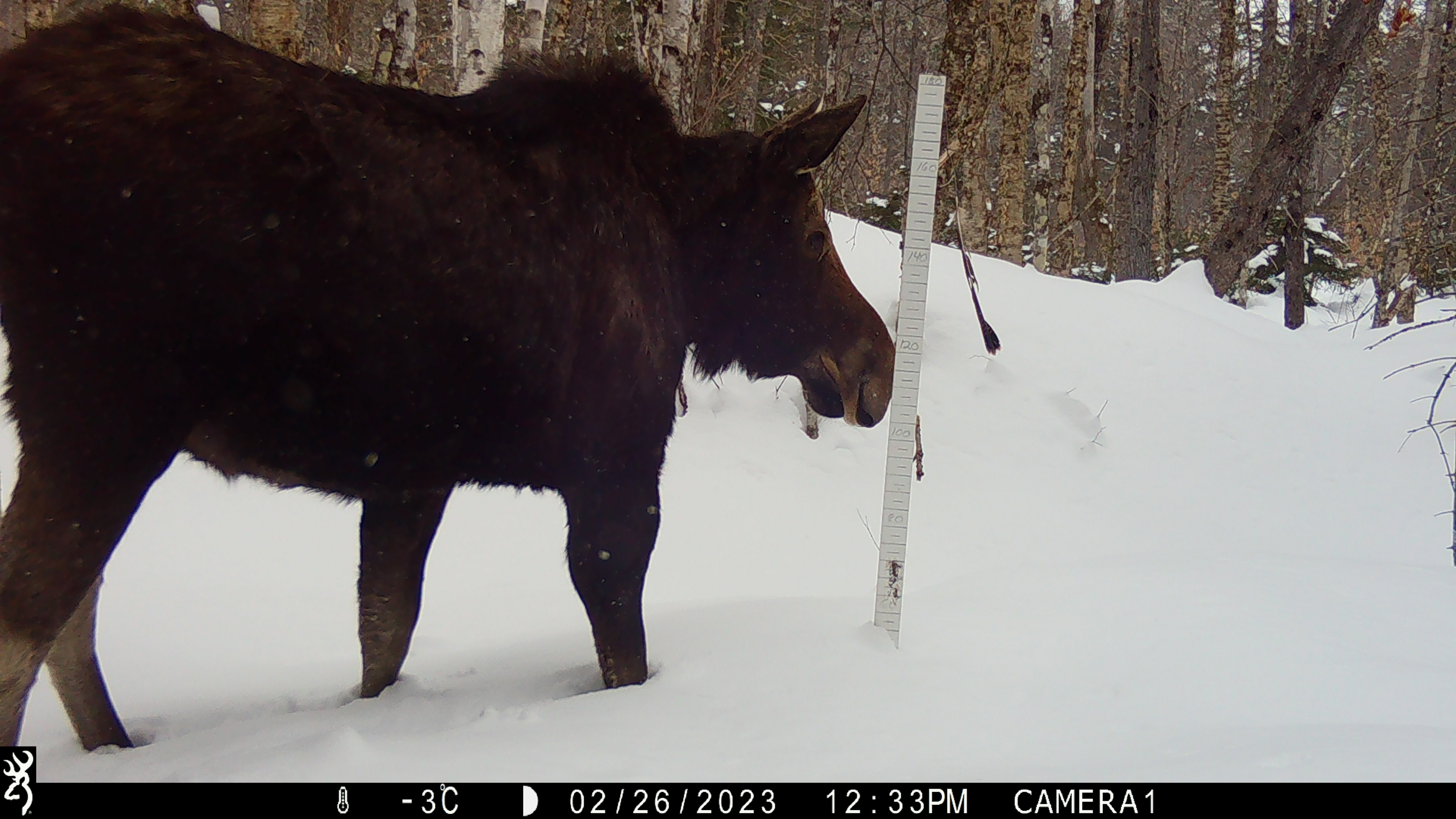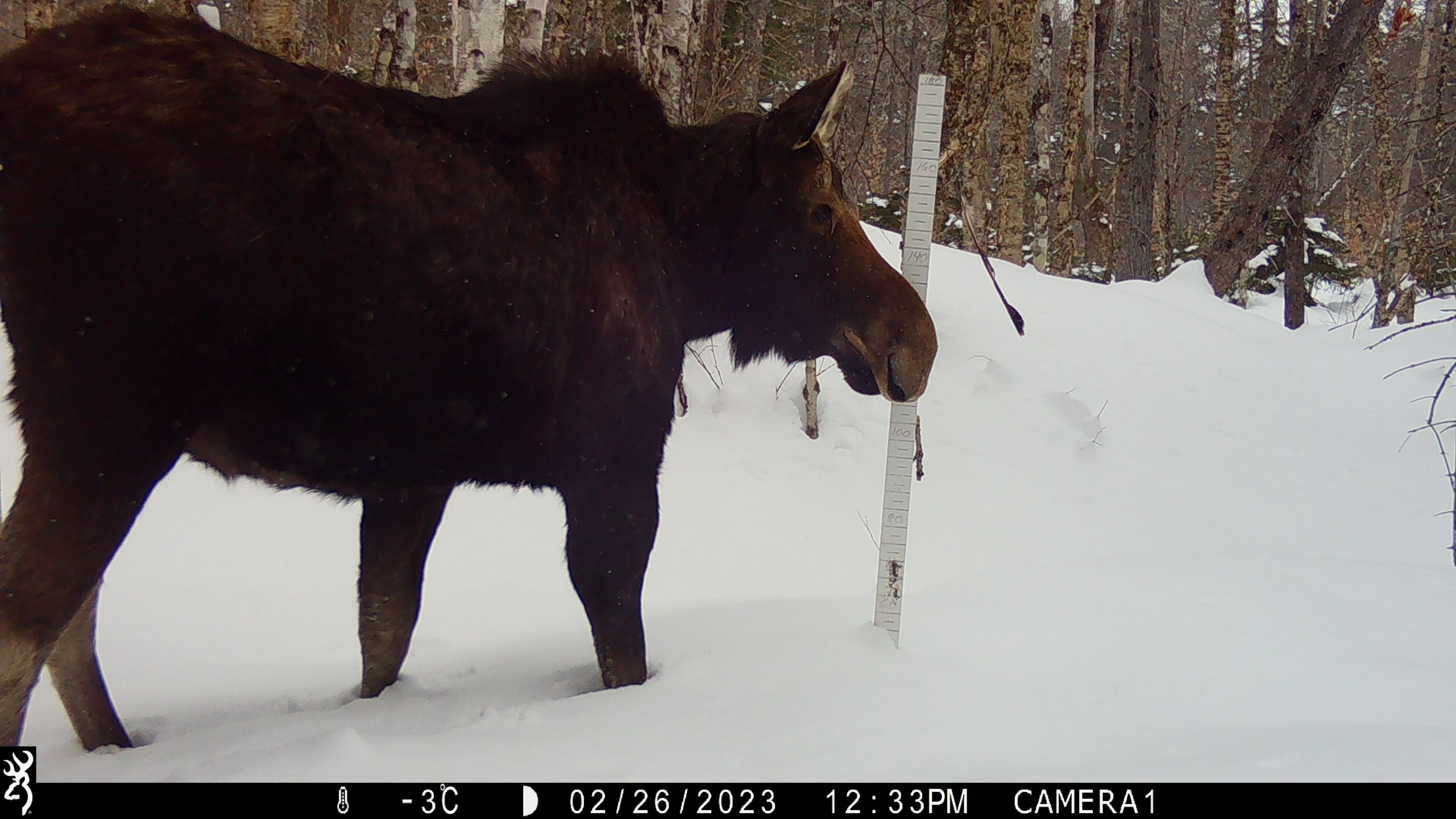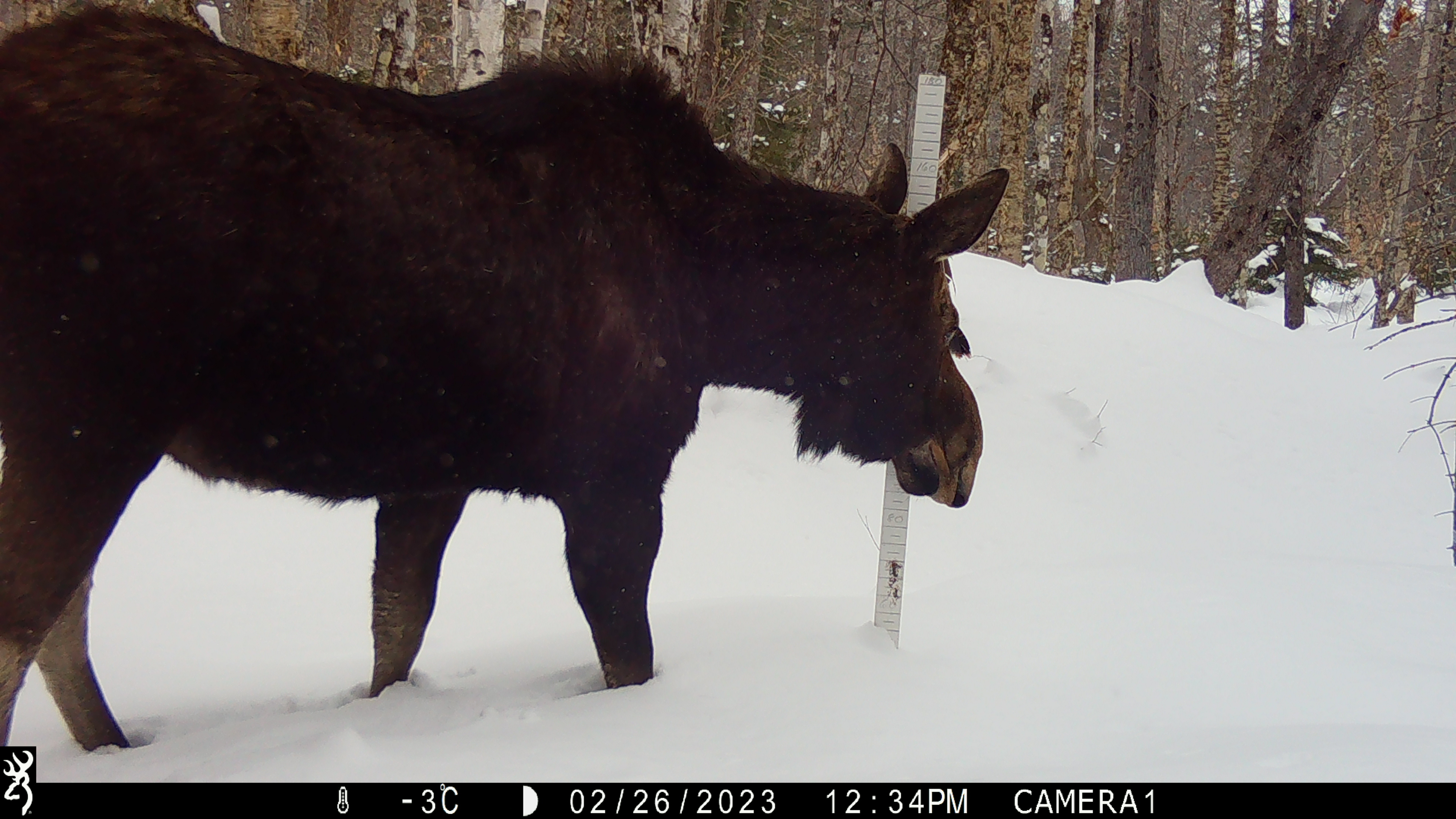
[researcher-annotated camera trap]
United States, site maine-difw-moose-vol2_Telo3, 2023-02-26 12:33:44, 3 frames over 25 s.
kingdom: Animalia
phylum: Chordata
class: Mammalia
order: Artiodactyla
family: Cervidae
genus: Alces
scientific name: Alces alces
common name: moose